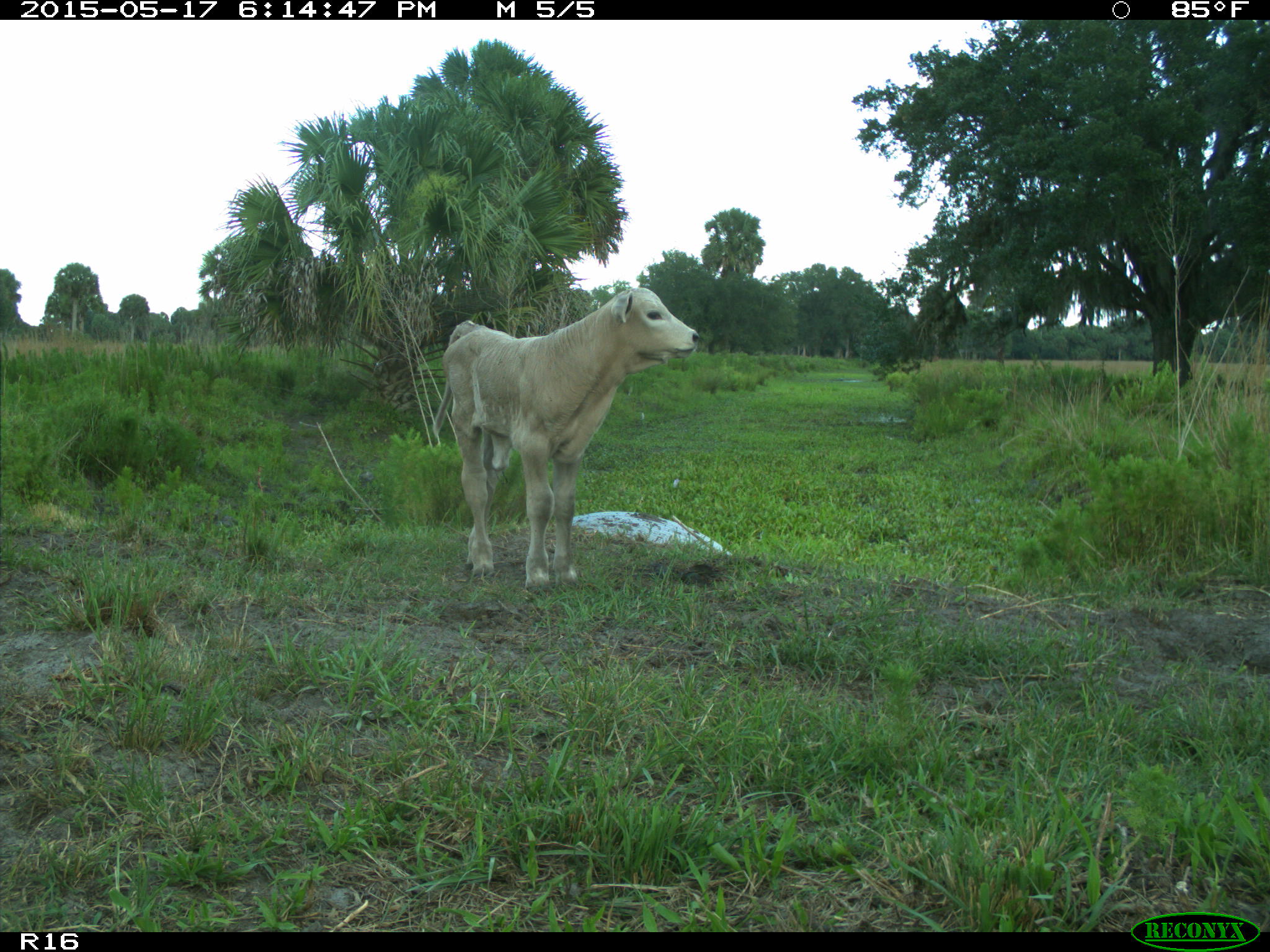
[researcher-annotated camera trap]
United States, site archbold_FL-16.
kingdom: Animalia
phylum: Chordata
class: Mammalia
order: Artiodactyla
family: Bovidae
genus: Bos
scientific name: Bos taurus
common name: domestic cow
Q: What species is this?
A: Bos taurus (domestic cow).